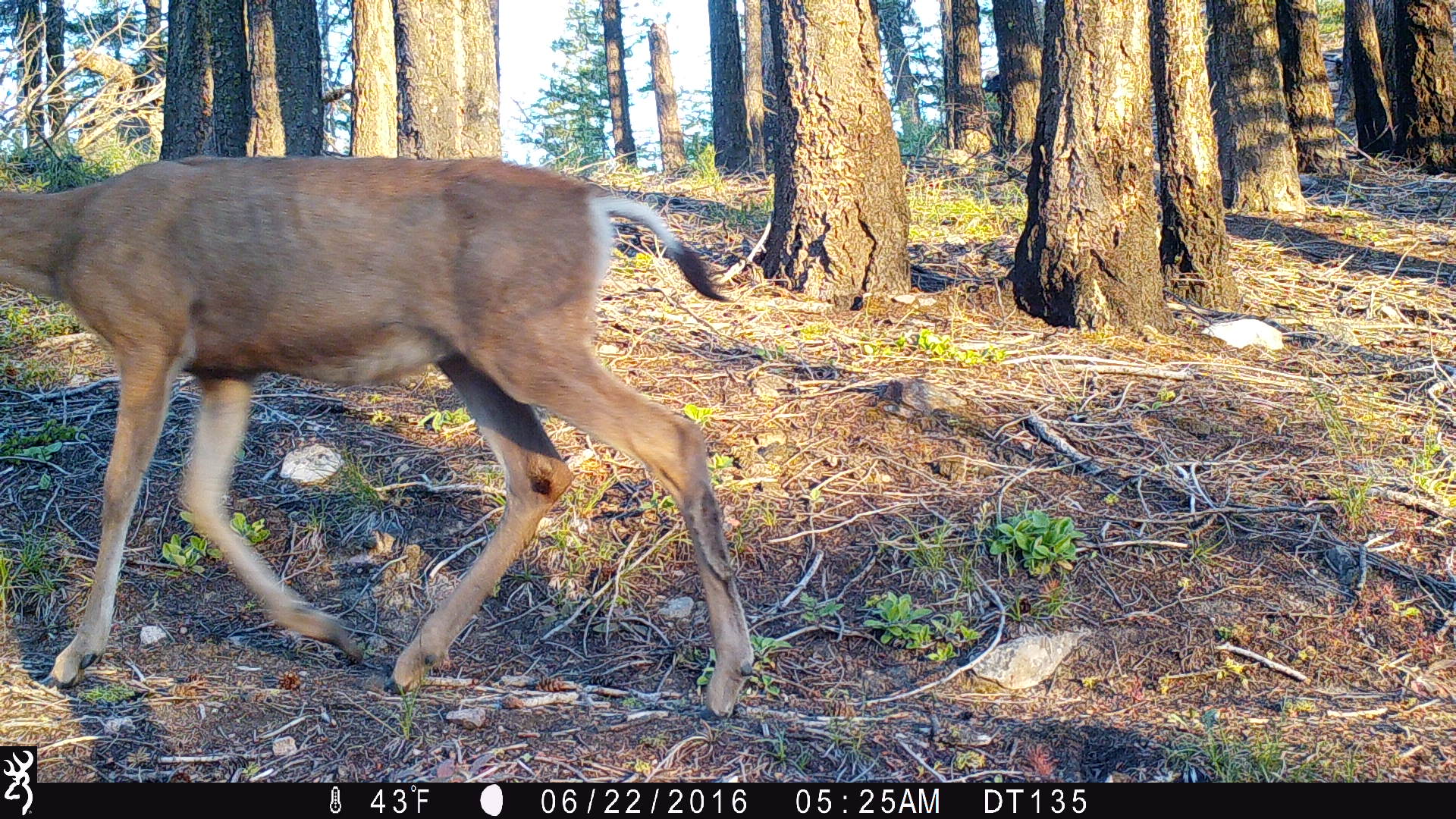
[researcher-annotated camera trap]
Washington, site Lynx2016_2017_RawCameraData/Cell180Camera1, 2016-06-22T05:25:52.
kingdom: Animalia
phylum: Chordata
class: Mammalia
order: Artiodactyla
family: Cervidae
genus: Odocoileus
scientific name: Odocoileus hemionus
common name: mule deer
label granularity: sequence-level